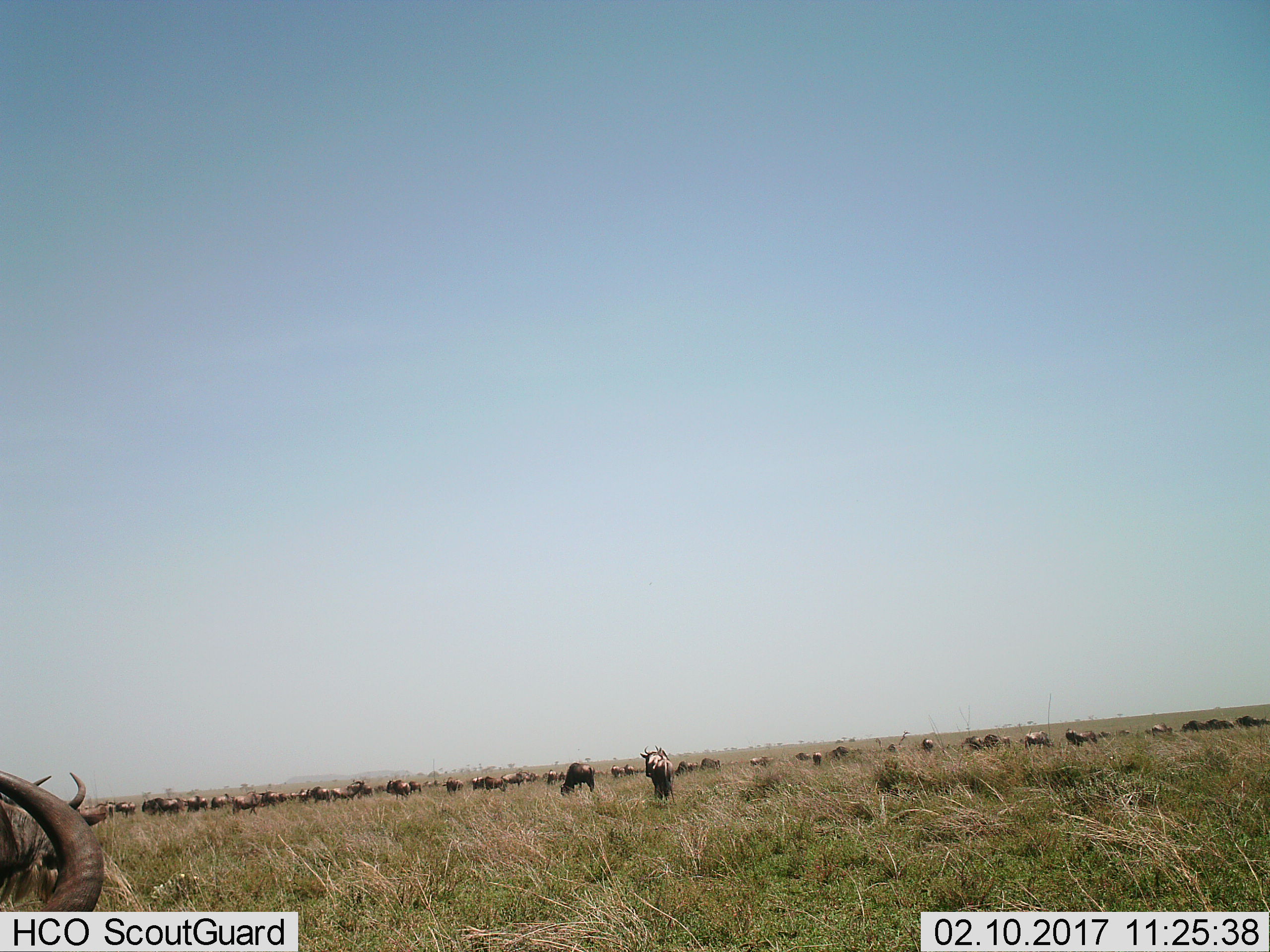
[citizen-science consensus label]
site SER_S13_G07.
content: unidentified animal